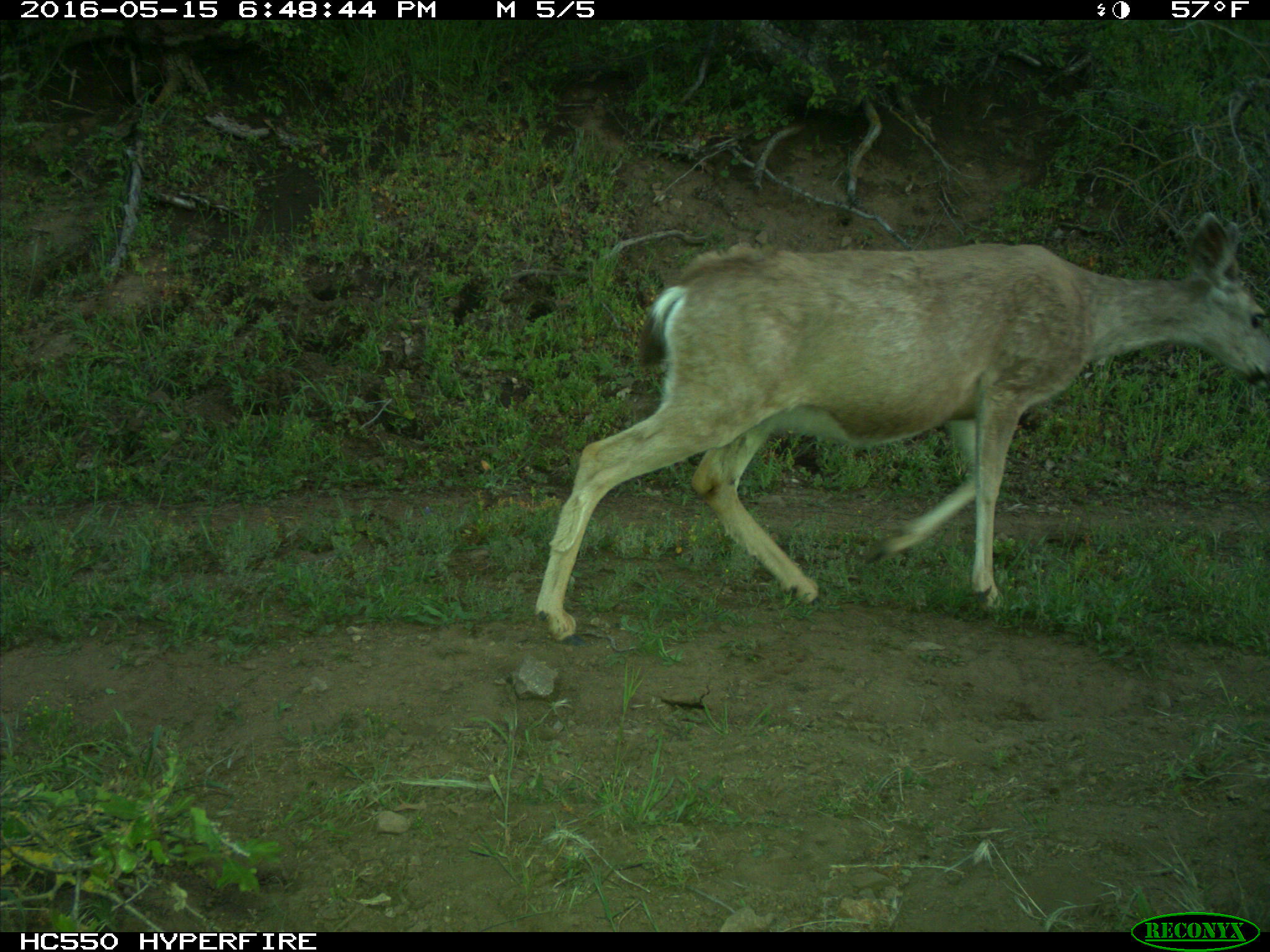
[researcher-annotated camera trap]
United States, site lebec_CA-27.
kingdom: Animalia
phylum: Chordata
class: Mammalia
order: Artiodactyla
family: Cervidae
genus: Odocoileus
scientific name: Odocoileus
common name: deer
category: unidentified deer